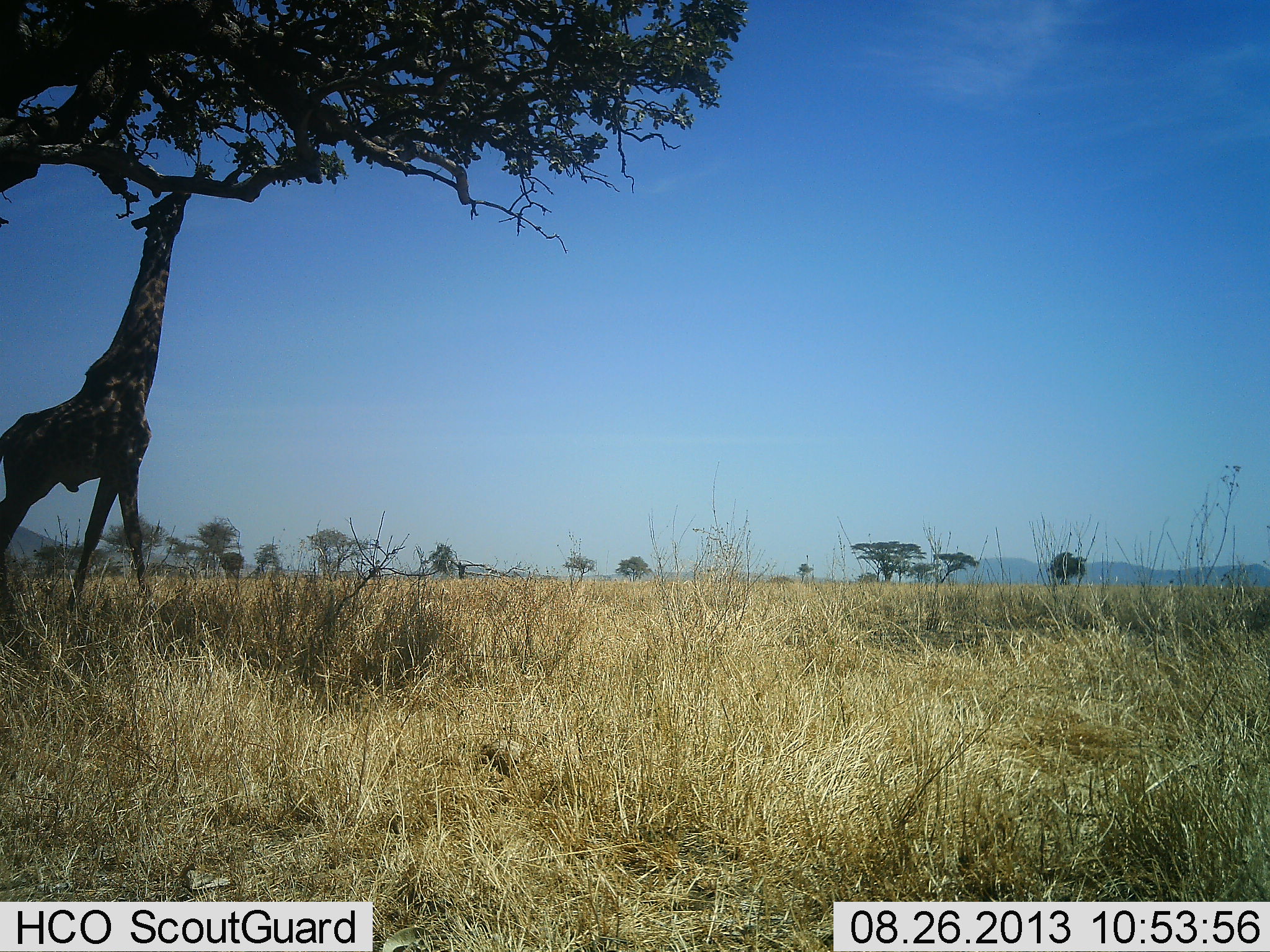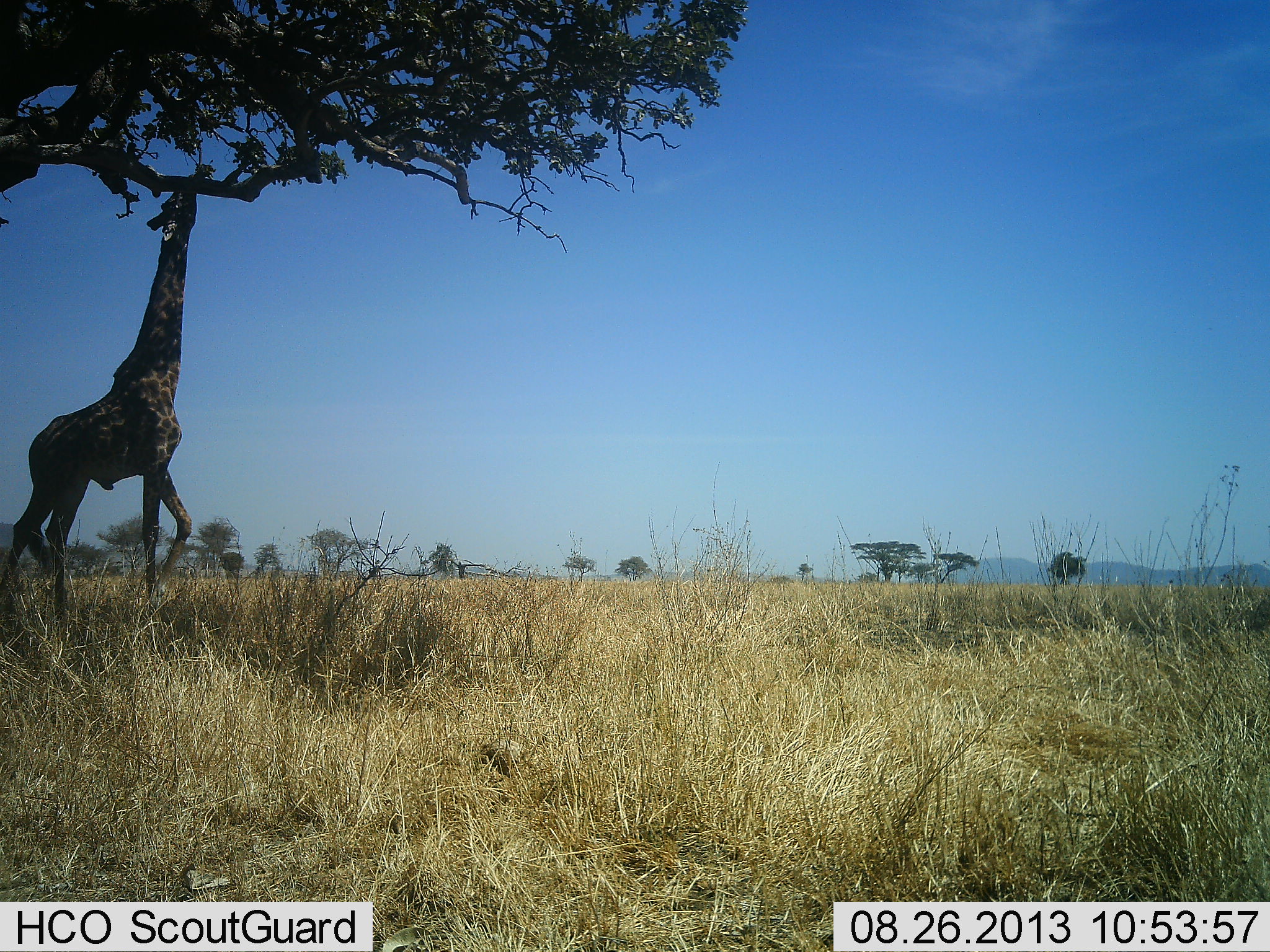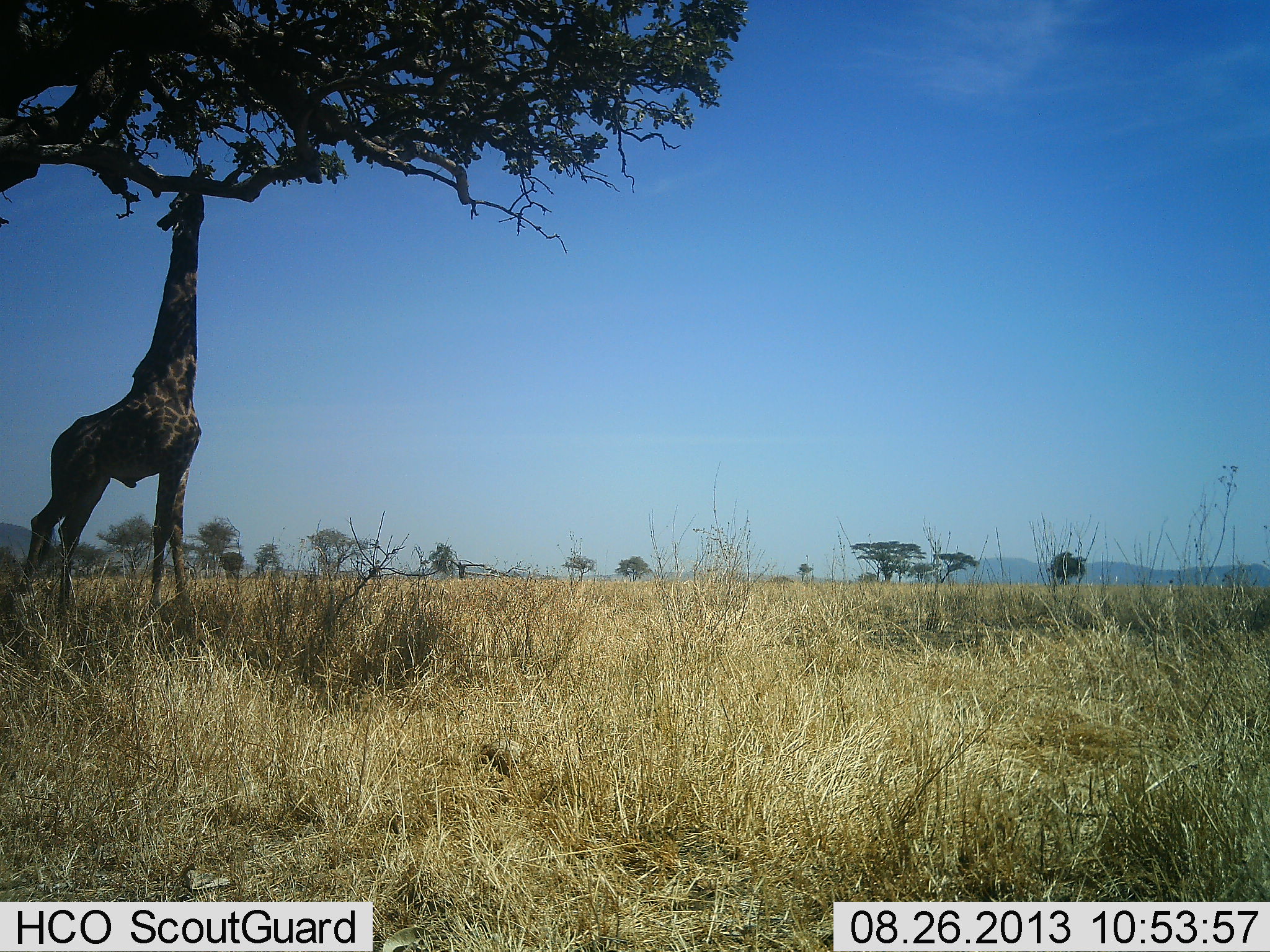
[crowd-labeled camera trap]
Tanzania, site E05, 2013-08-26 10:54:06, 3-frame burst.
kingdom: Animalia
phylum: Chordata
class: Mammalia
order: Artiodactyla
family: Giraffidae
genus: Giraffa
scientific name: Giraffa camelopardalis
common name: giraffe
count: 1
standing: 18%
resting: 0%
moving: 3%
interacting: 0%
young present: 0%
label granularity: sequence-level